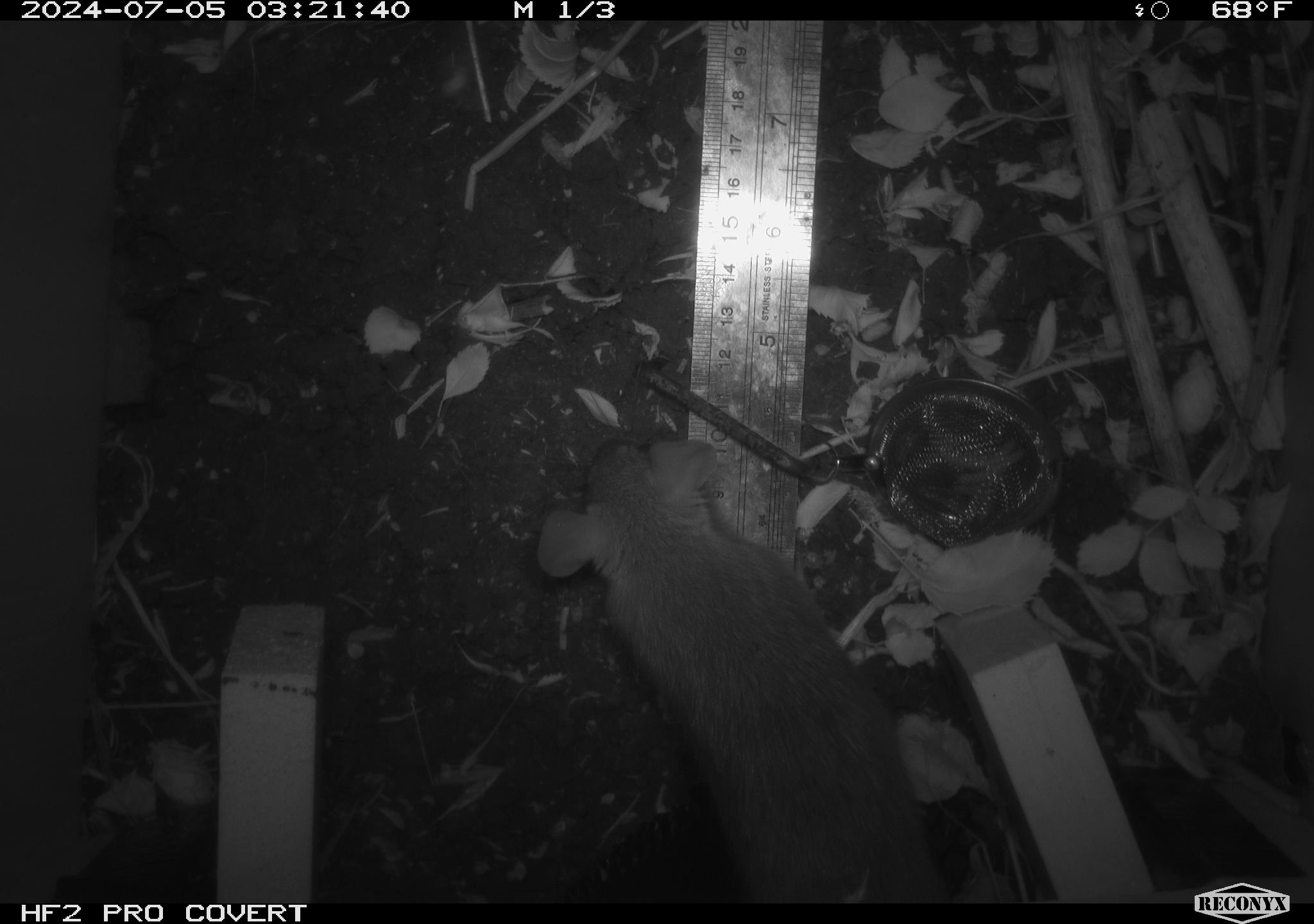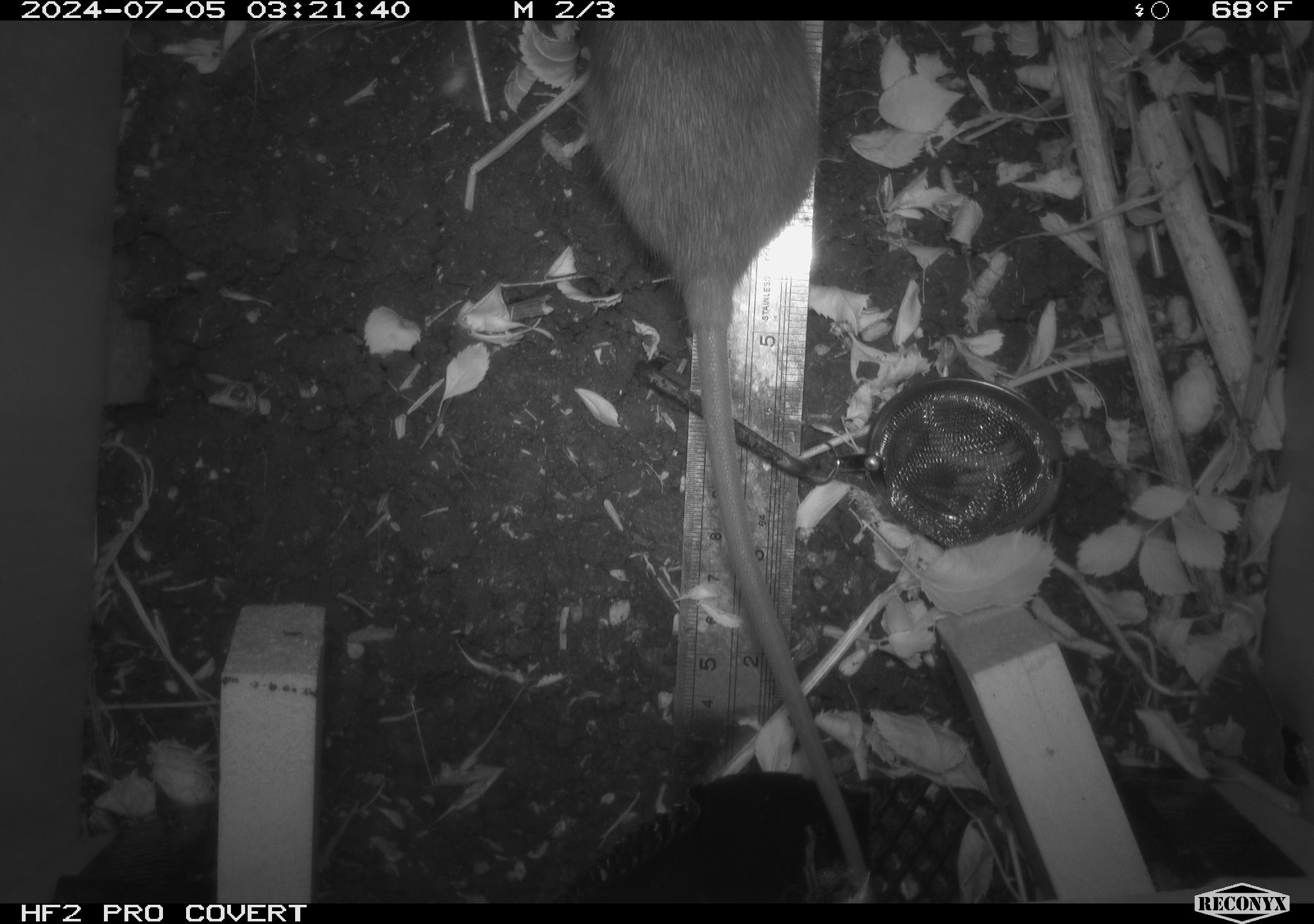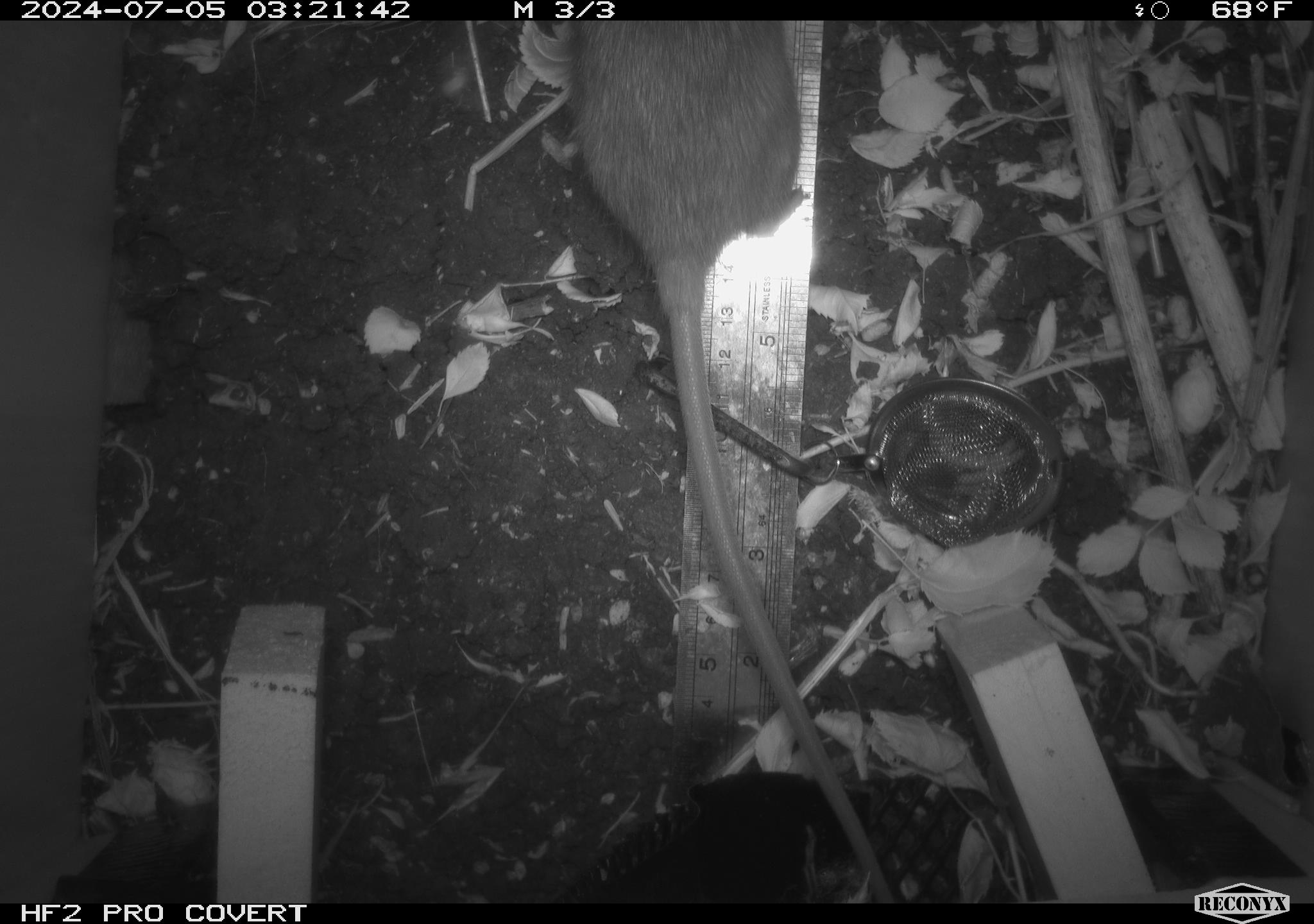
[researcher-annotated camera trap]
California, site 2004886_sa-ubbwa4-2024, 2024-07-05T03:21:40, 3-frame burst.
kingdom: Animalia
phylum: Chordata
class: Mammalia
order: Rodentia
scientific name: Rodentia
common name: woodrat or rat or mouse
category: woodrat or rat or mouse species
Woodrat or rat or mouse species (woodrat or rat or mouse) (Rodentia).